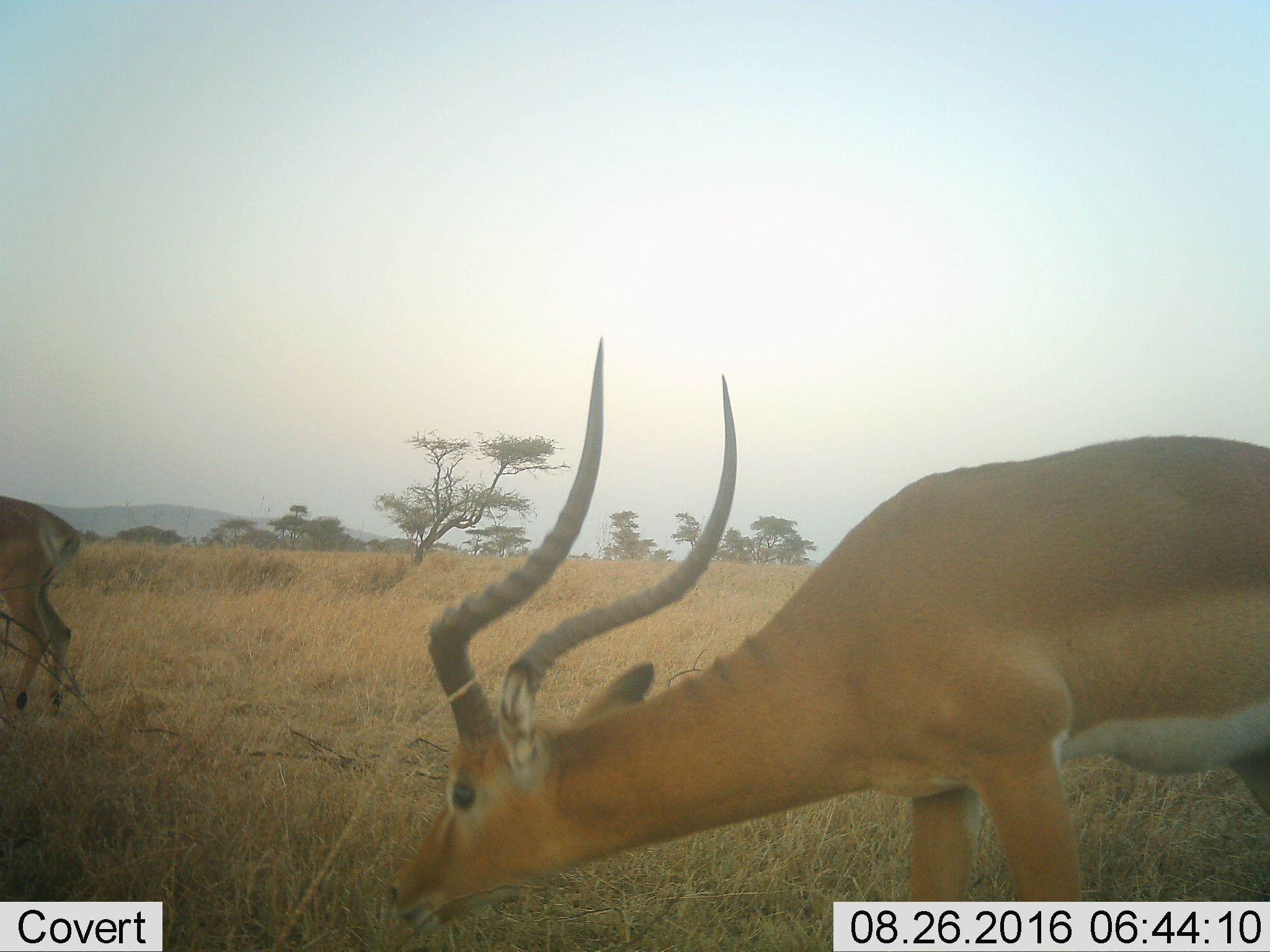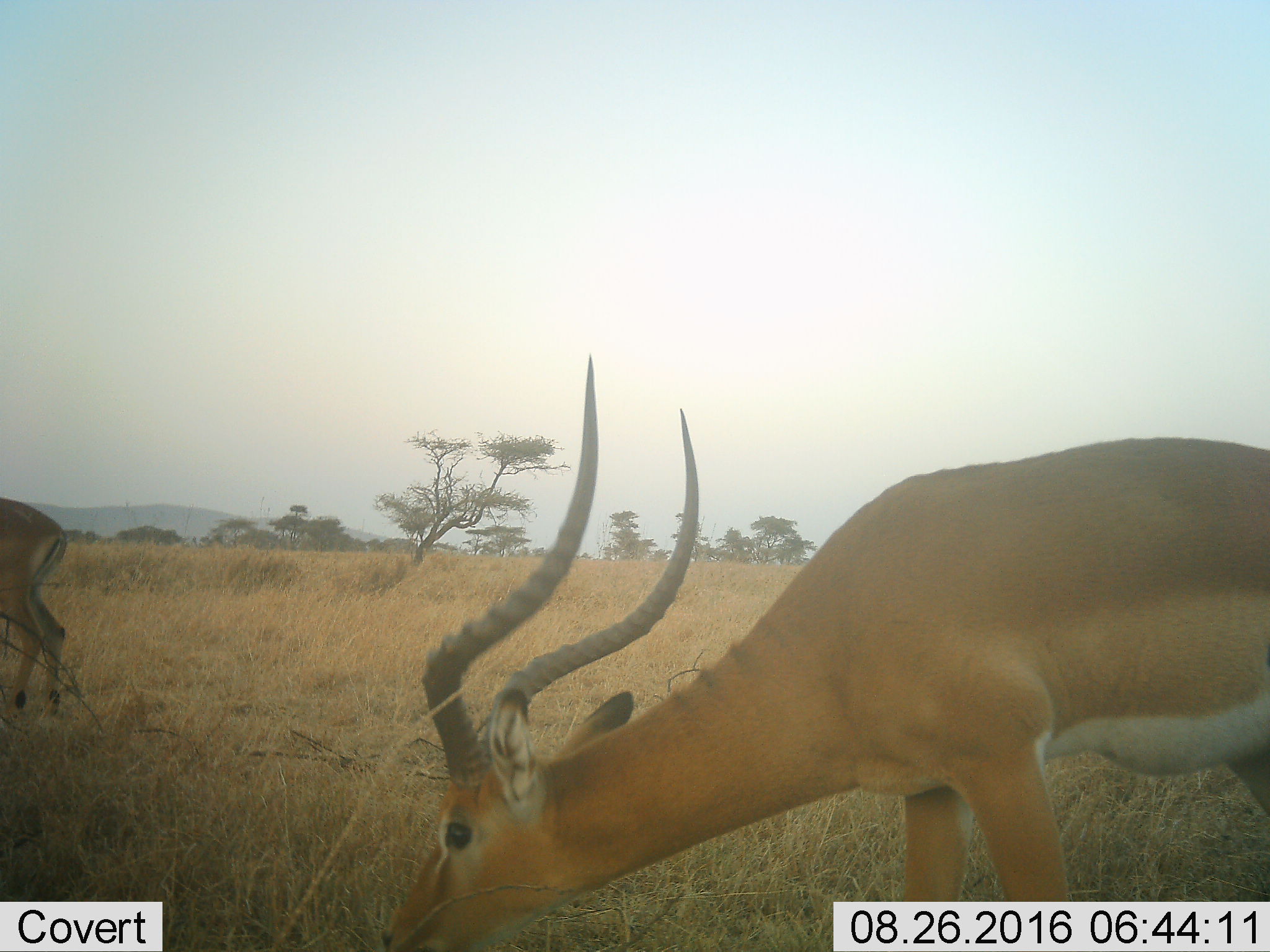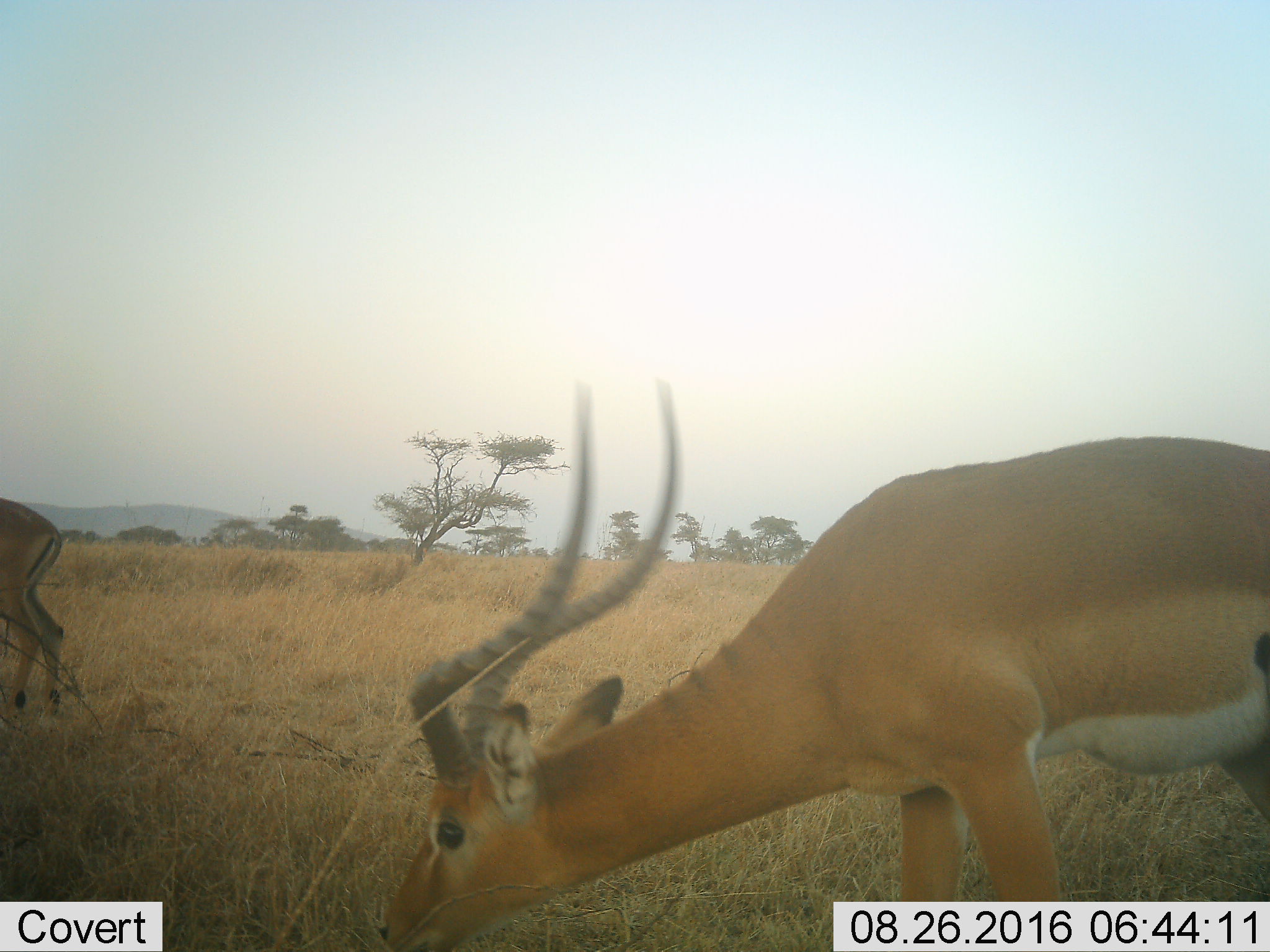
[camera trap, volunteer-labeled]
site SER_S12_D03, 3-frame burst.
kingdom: Animalia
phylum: Chordata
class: Mammalia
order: Artiodactyla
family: Bovidae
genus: Aepyceros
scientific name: Aepyceros melampus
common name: impala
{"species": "impala (Aepyceros melampus)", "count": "2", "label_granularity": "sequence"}